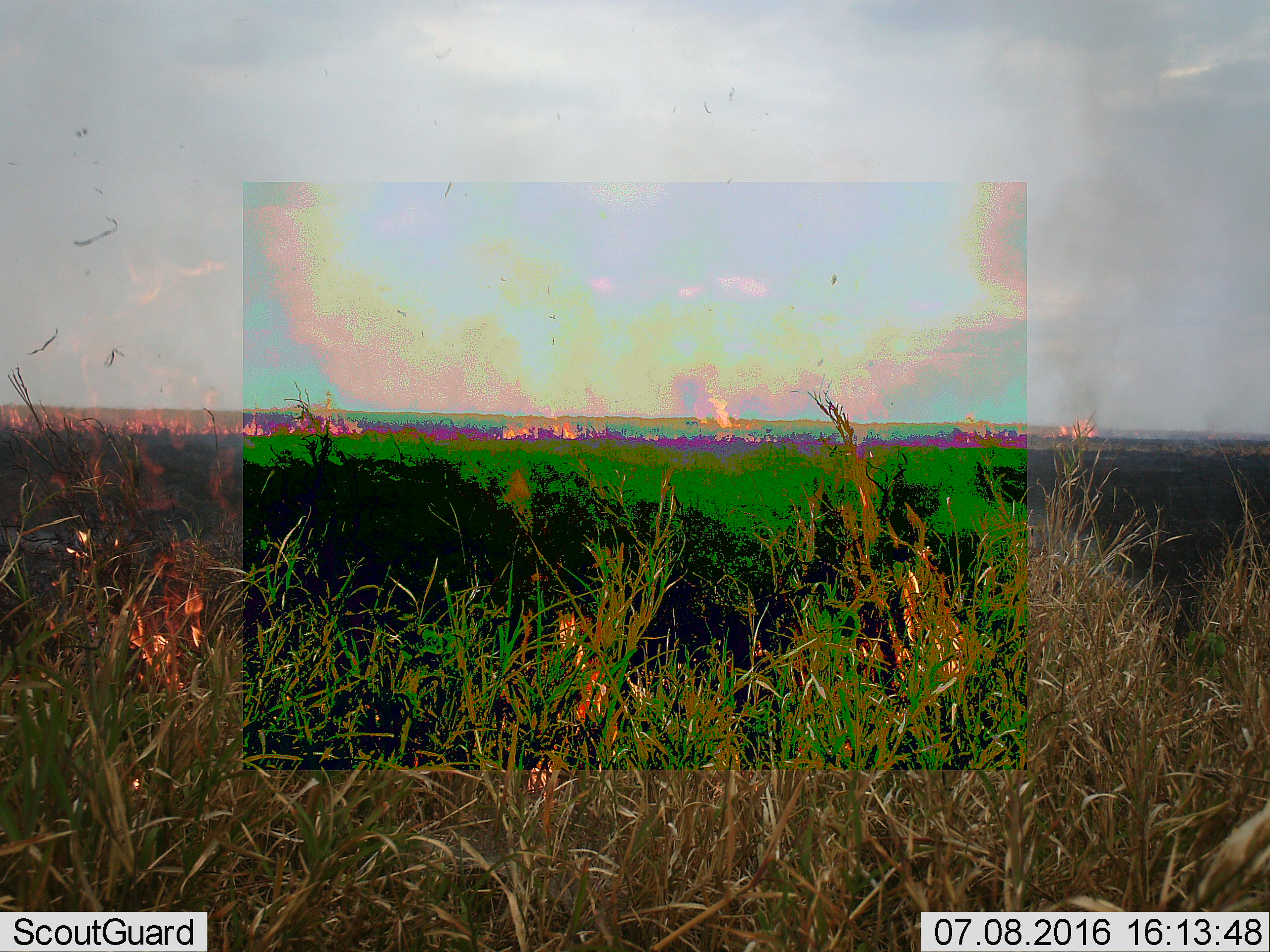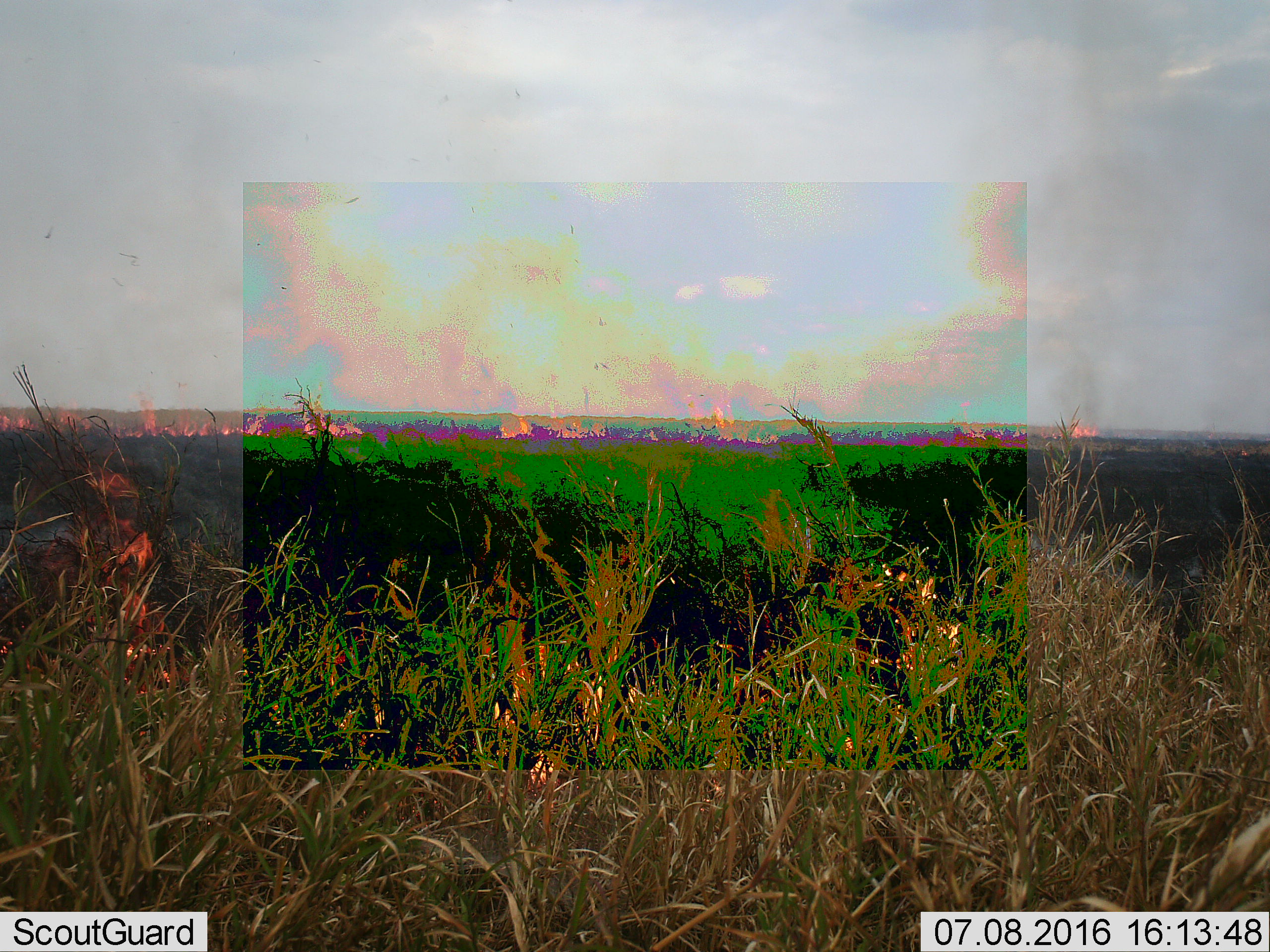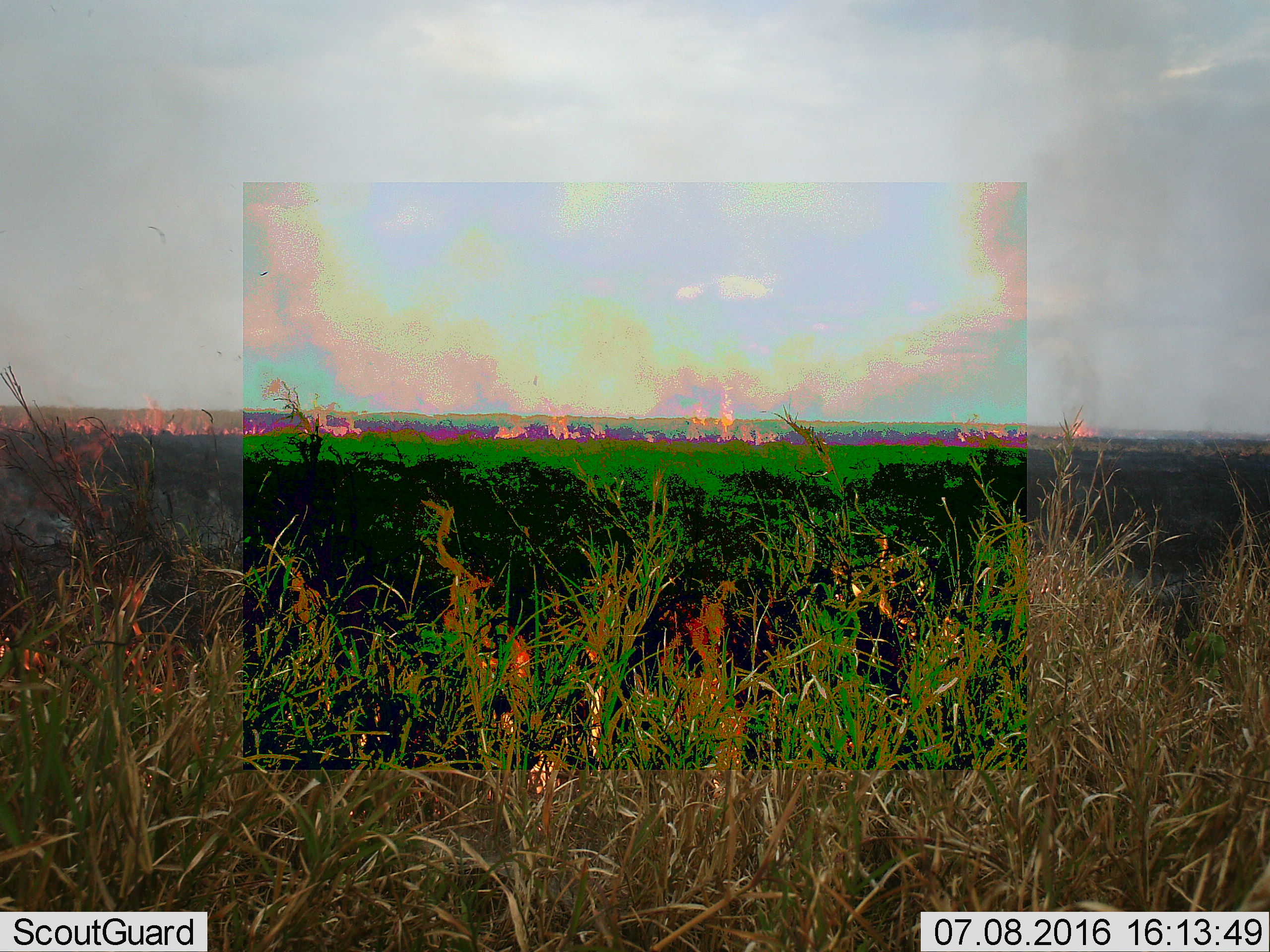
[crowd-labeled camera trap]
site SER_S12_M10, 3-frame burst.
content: unidentified animal